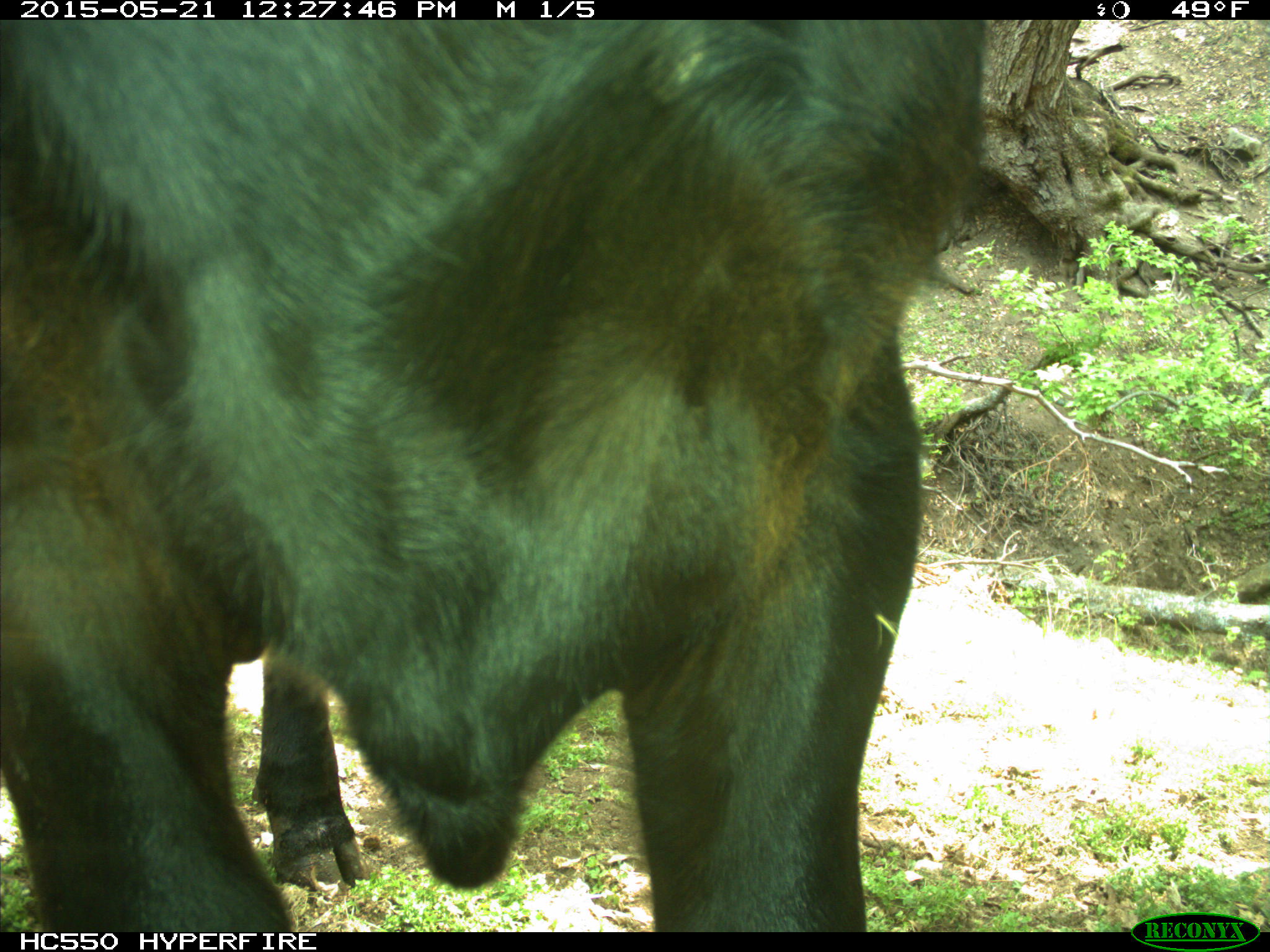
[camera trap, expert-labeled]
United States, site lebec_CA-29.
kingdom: Animalia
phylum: Chordata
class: Mammalia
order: Artiodactyla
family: Bovidae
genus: Bos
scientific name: Bos taurus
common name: domestic cow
Bos taurus (domestic cow).